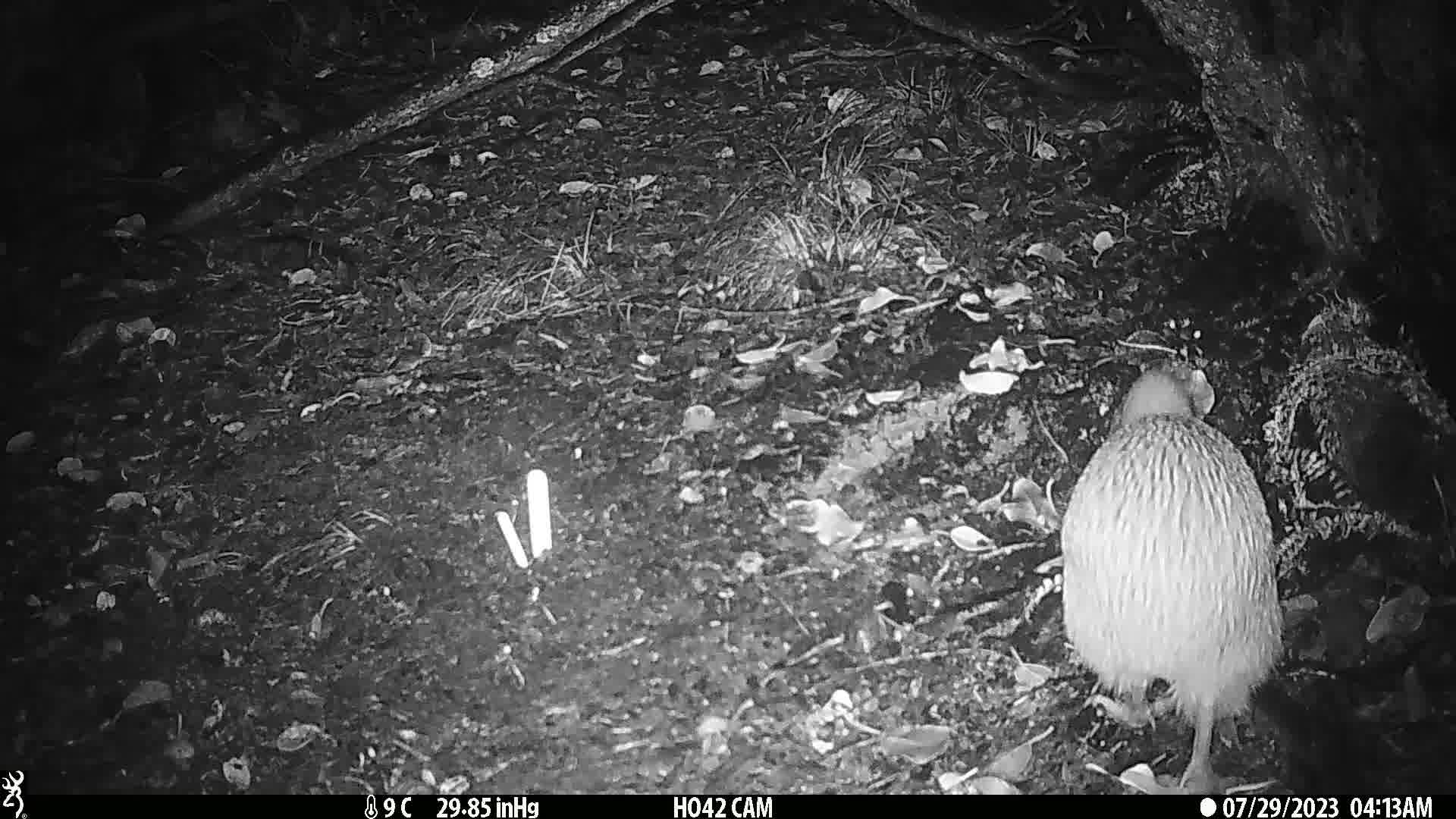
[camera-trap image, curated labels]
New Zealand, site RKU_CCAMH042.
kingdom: Animalia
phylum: Chordata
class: Aves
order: Apterygiformes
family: Apterygidae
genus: Apteryx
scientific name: Apteryx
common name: kiwi